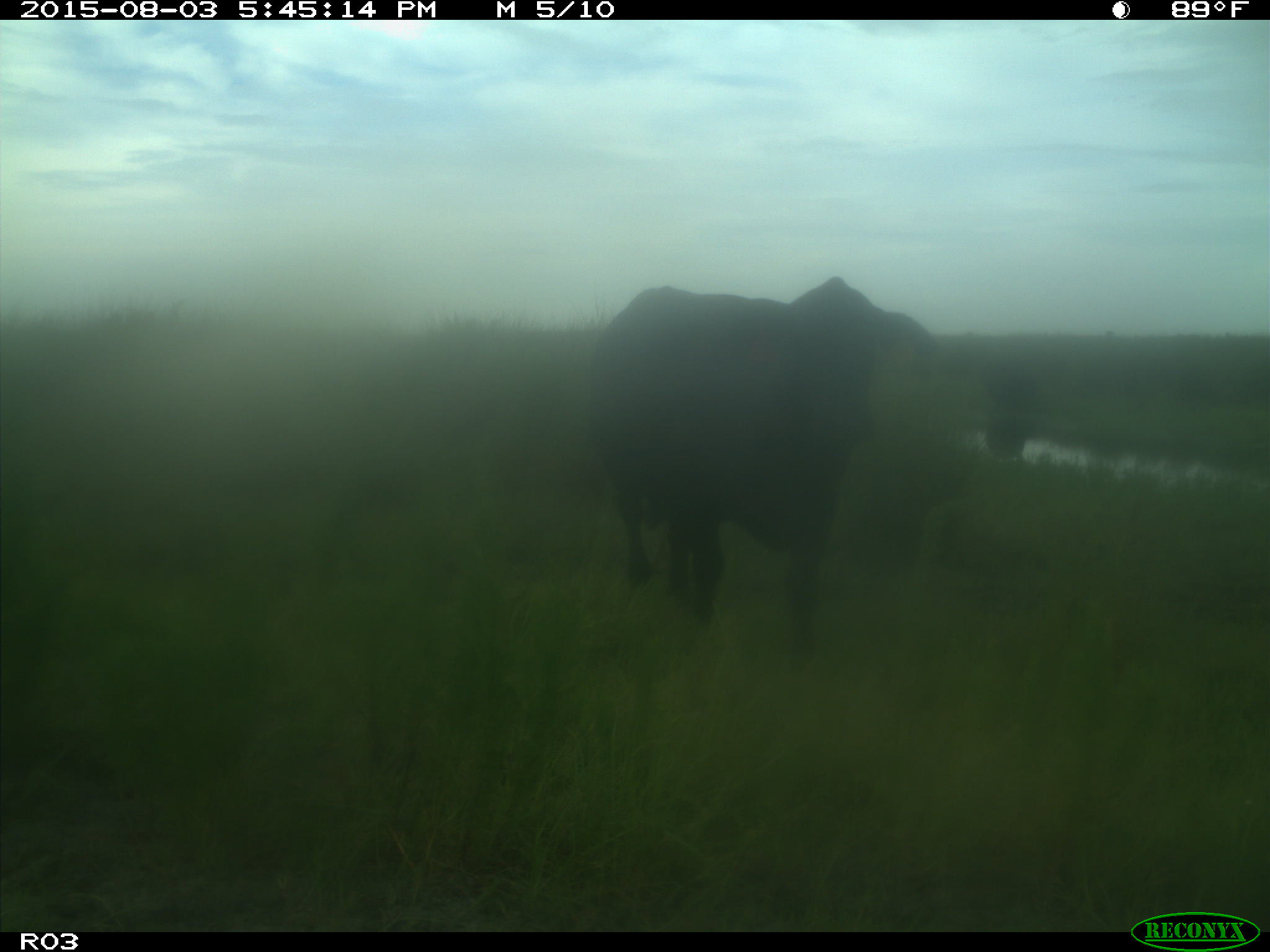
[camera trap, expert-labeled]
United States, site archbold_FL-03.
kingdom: Animalia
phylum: Chordata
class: Mammalia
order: Artiodactyla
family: Bovidae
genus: Bos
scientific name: Bos taurus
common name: domestic cow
Bos taurus (domestic cow).